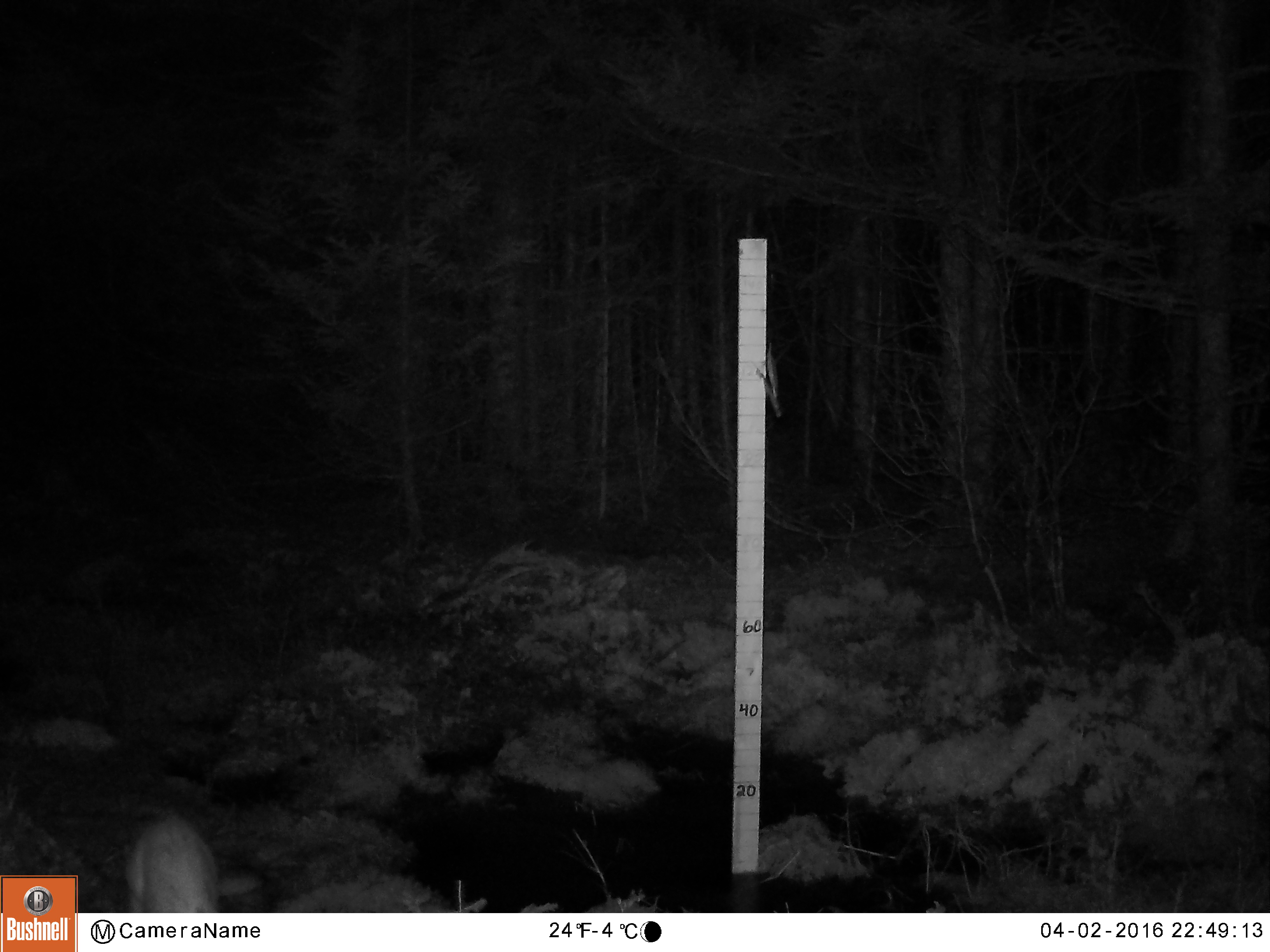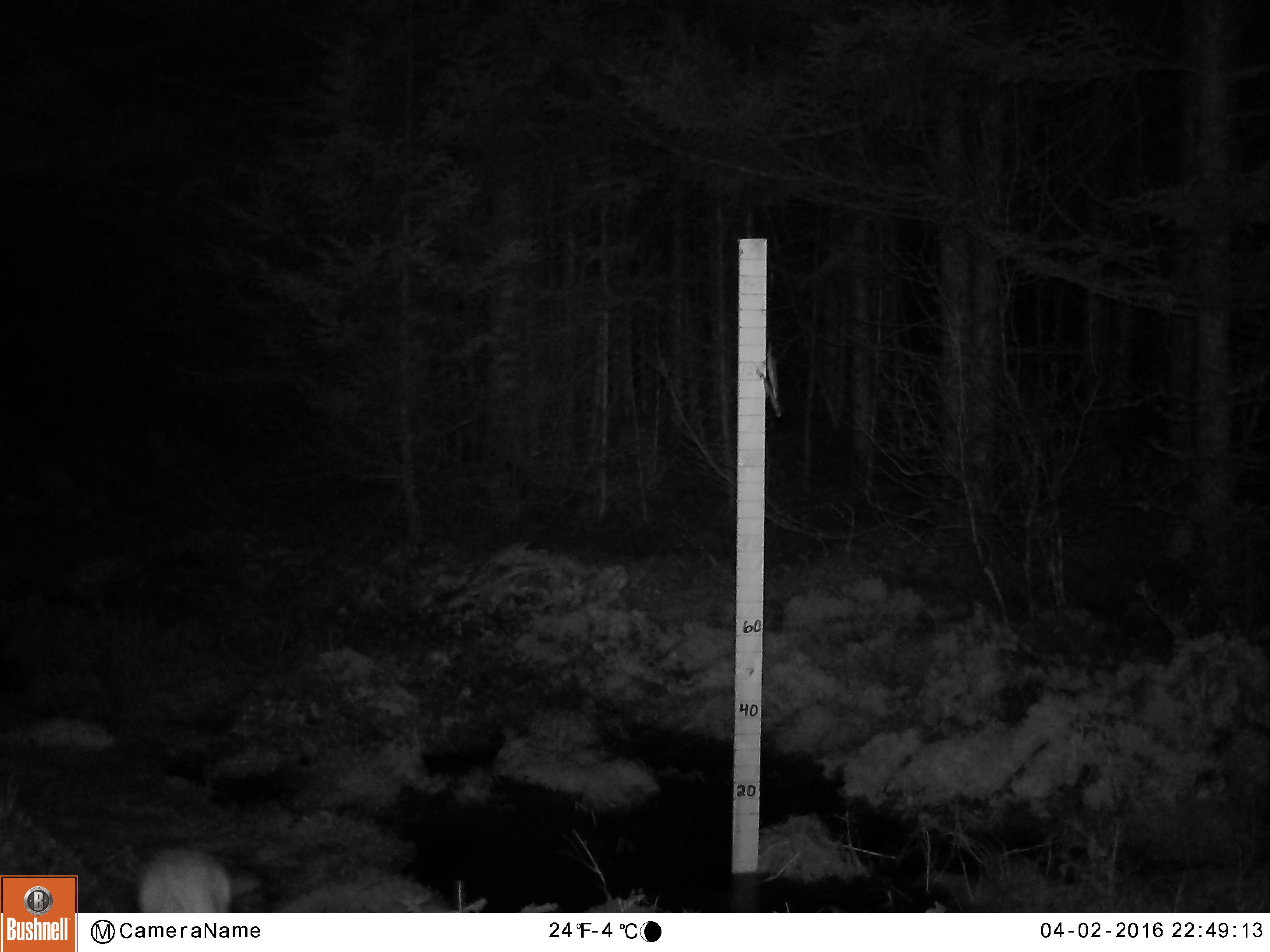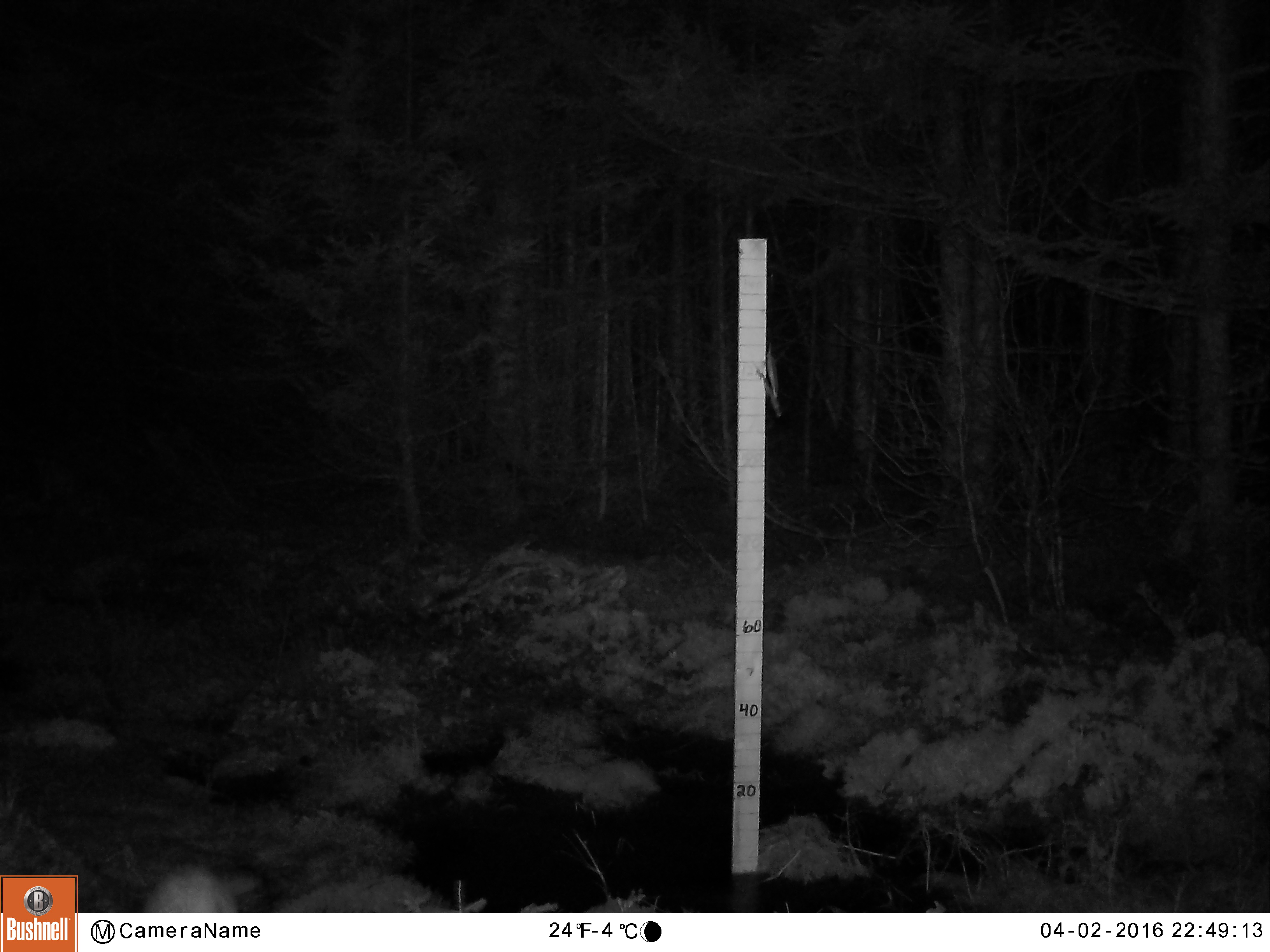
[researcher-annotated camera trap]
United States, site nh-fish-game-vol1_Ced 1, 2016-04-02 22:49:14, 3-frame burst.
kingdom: Animalia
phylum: Chordata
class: Mammalia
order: Lagomorpha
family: Leporidae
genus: Lepus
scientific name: Lepus americanus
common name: snowshoe hare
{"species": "snowshoe hare (Lepus americanus)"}